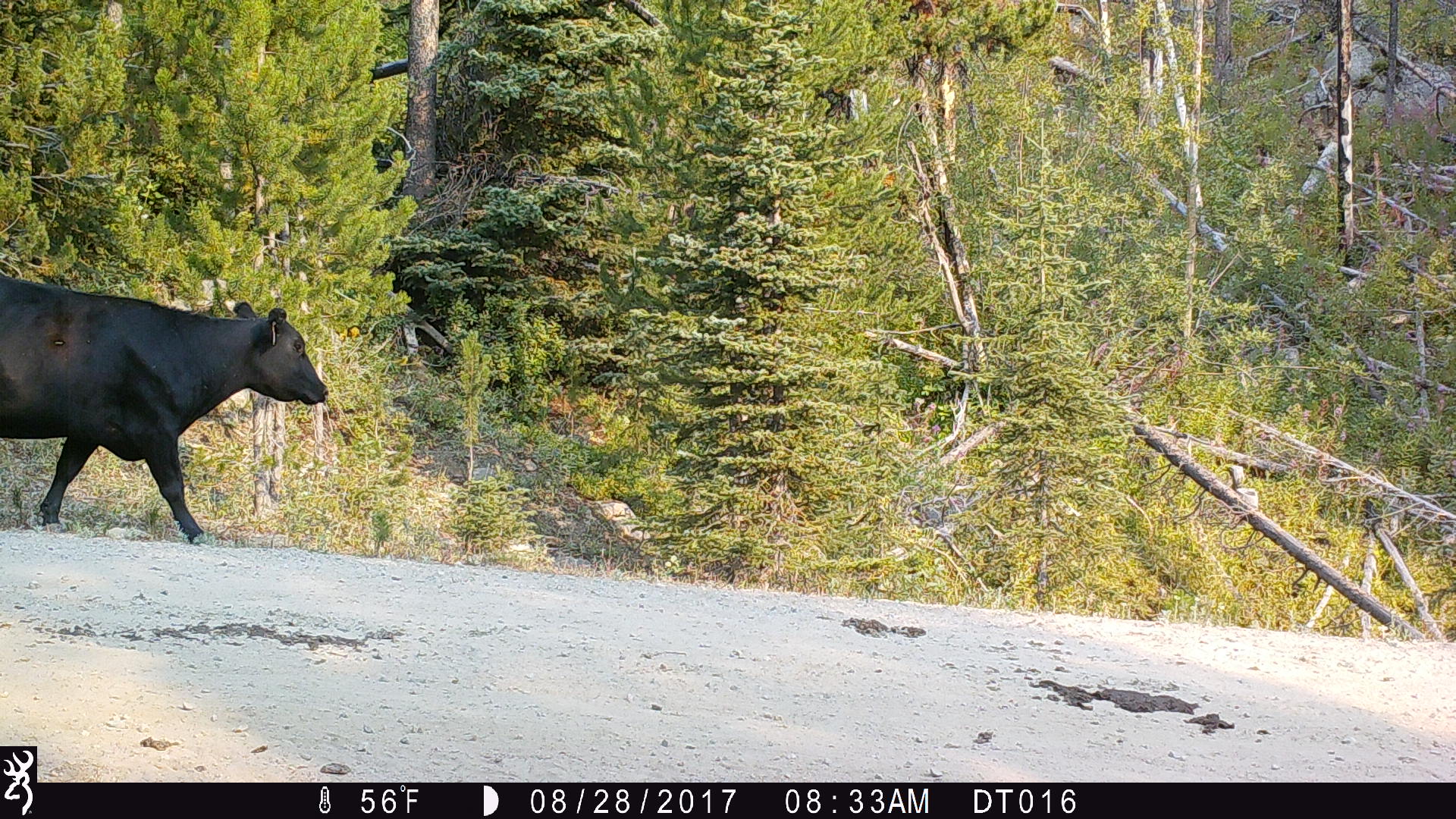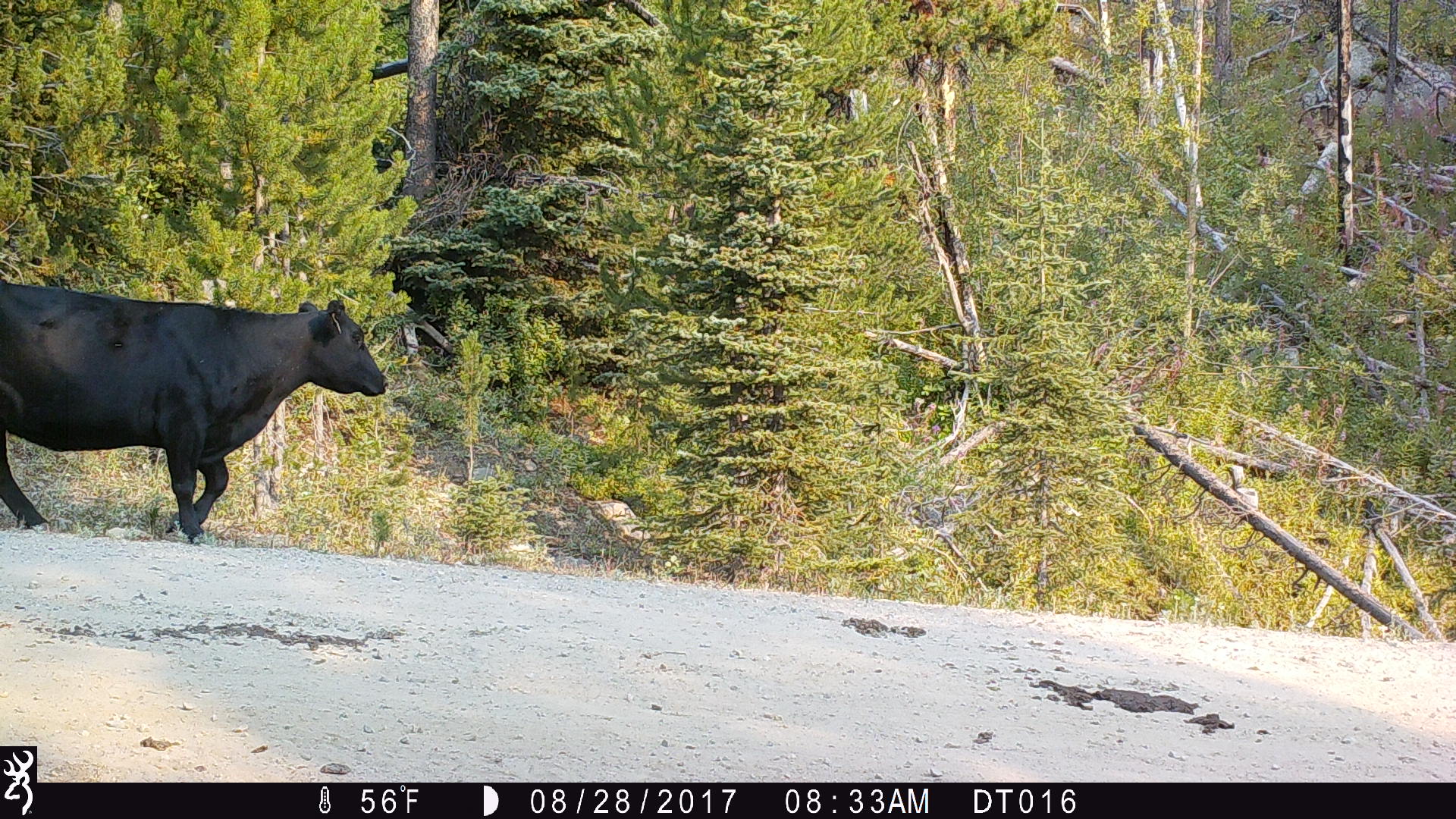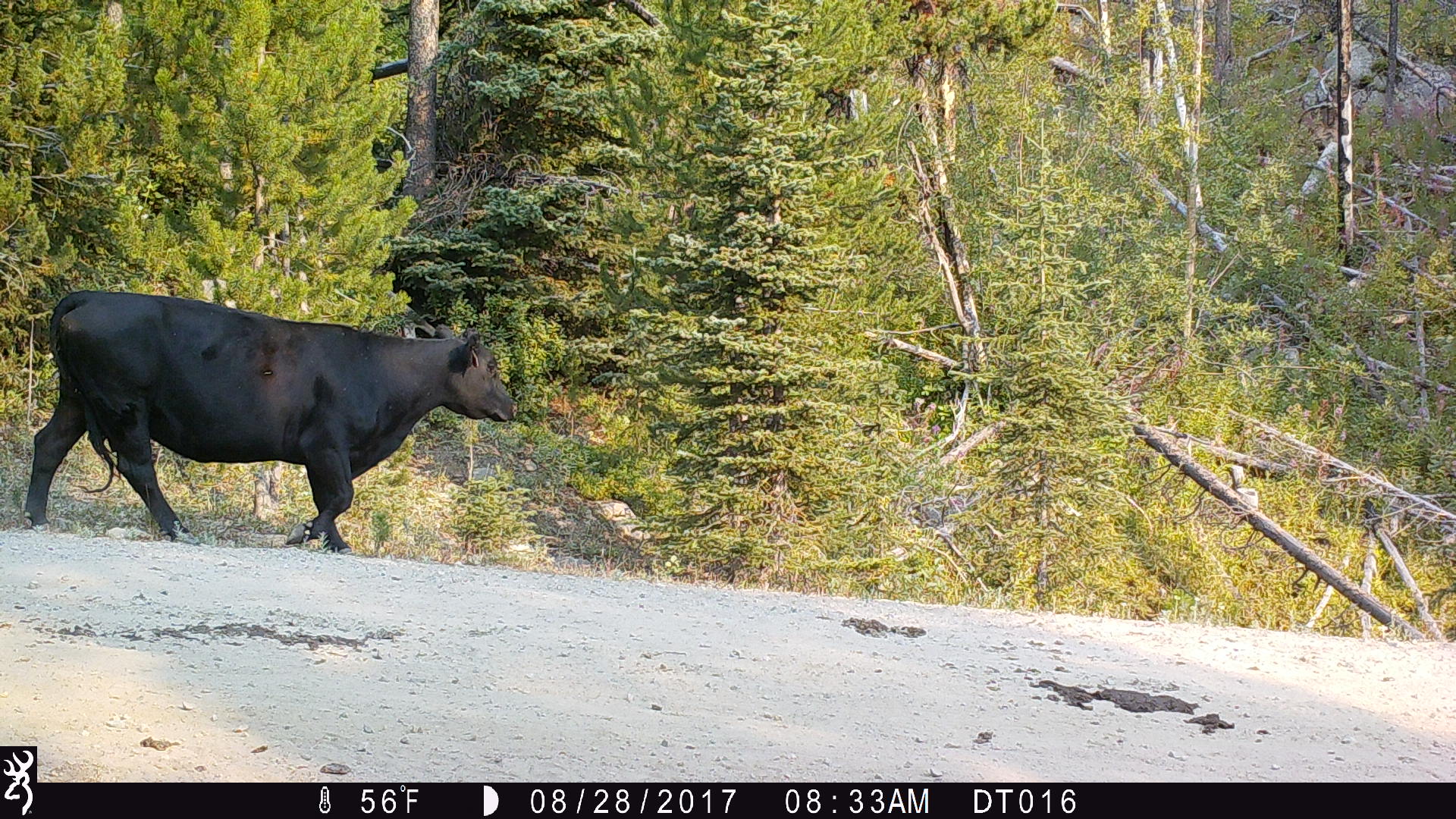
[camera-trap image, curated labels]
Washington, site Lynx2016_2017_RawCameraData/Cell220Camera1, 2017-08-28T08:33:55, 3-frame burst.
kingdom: Animalia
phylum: Chordata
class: Mammalia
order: Artiodactyla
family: Bovidae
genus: Bos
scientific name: Bos taurus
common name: domestic cattle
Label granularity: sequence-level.